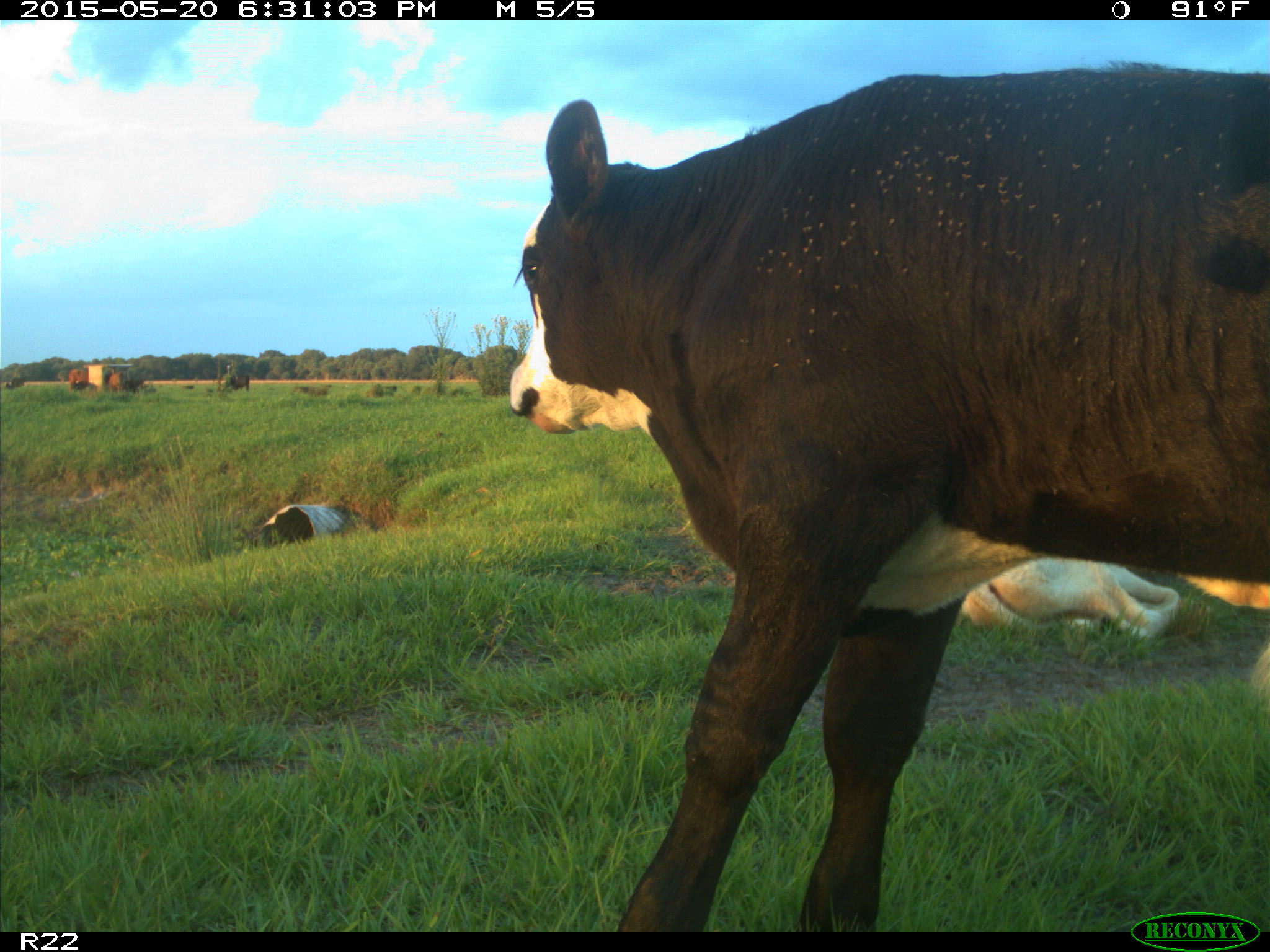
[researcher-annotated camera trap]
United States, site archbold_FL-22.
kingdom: Animalia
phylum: Chordata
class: Mammalia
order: Artiodactyla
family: Bovidae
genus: Bos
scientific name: Bos taurus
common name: domestic cow